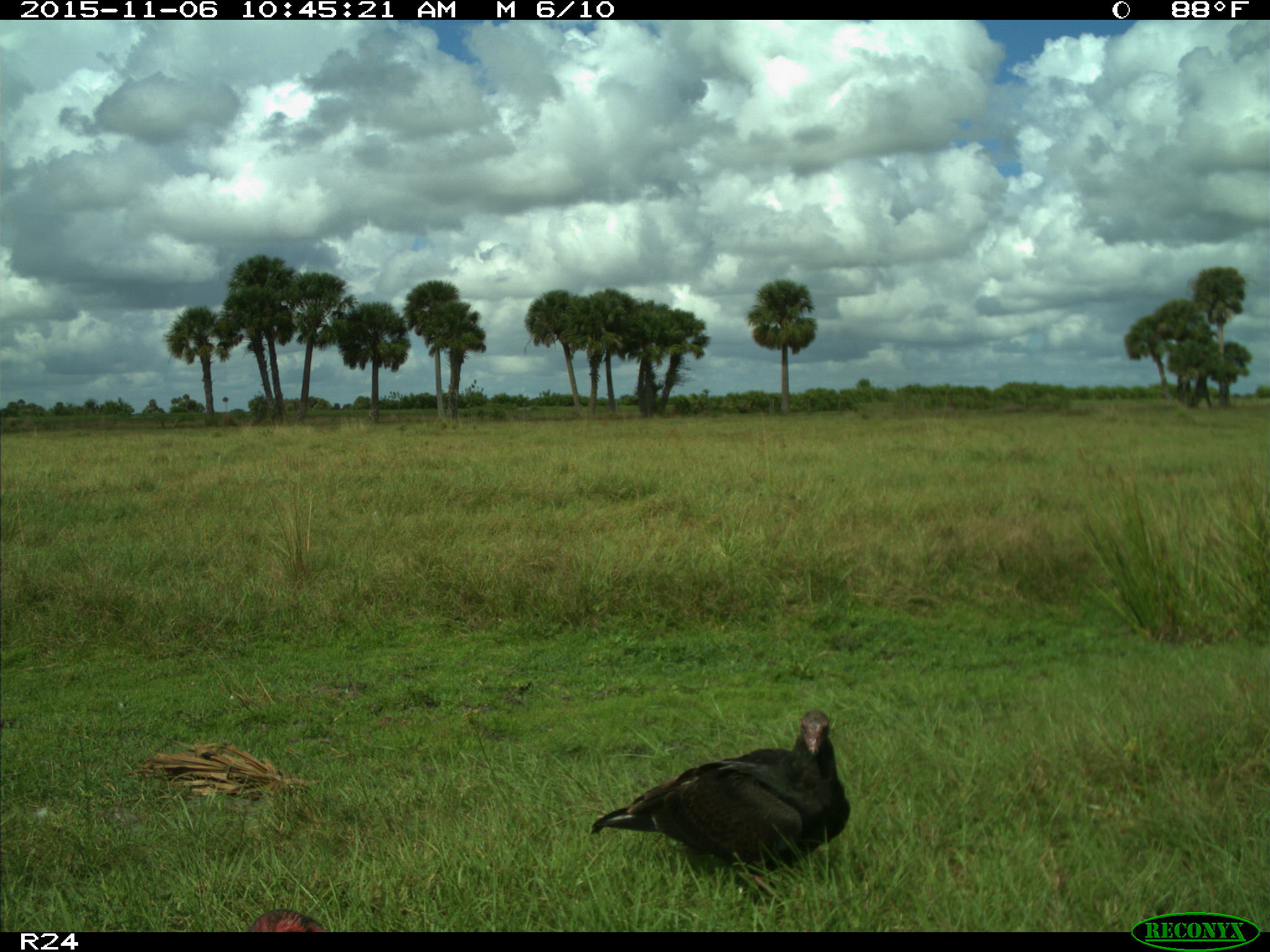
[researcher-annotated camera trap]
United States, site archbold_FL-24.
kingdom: Animalia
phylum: Chordata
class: Aves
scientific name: Aves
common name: birds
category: unidentified bird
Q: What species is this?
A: Unidentified bird (birds) (Aves).